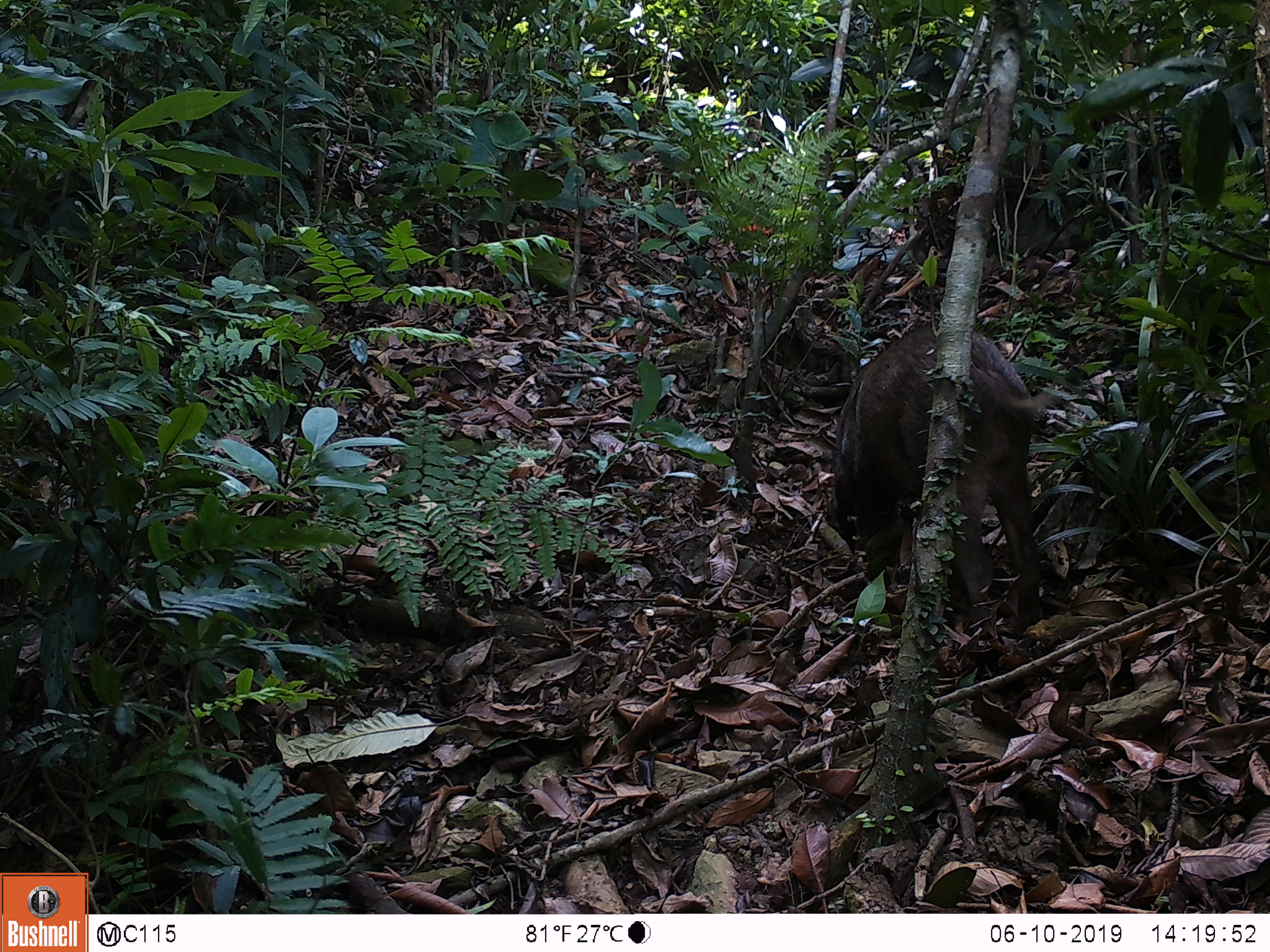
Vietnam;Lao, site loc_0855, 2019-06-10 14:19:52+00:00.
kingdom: Animalia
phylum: Chordata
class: Mammalia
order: Artiodactyla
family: Suidae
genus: Sus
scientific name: Sus scrofa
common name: eurasian wild pig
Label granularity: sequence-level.